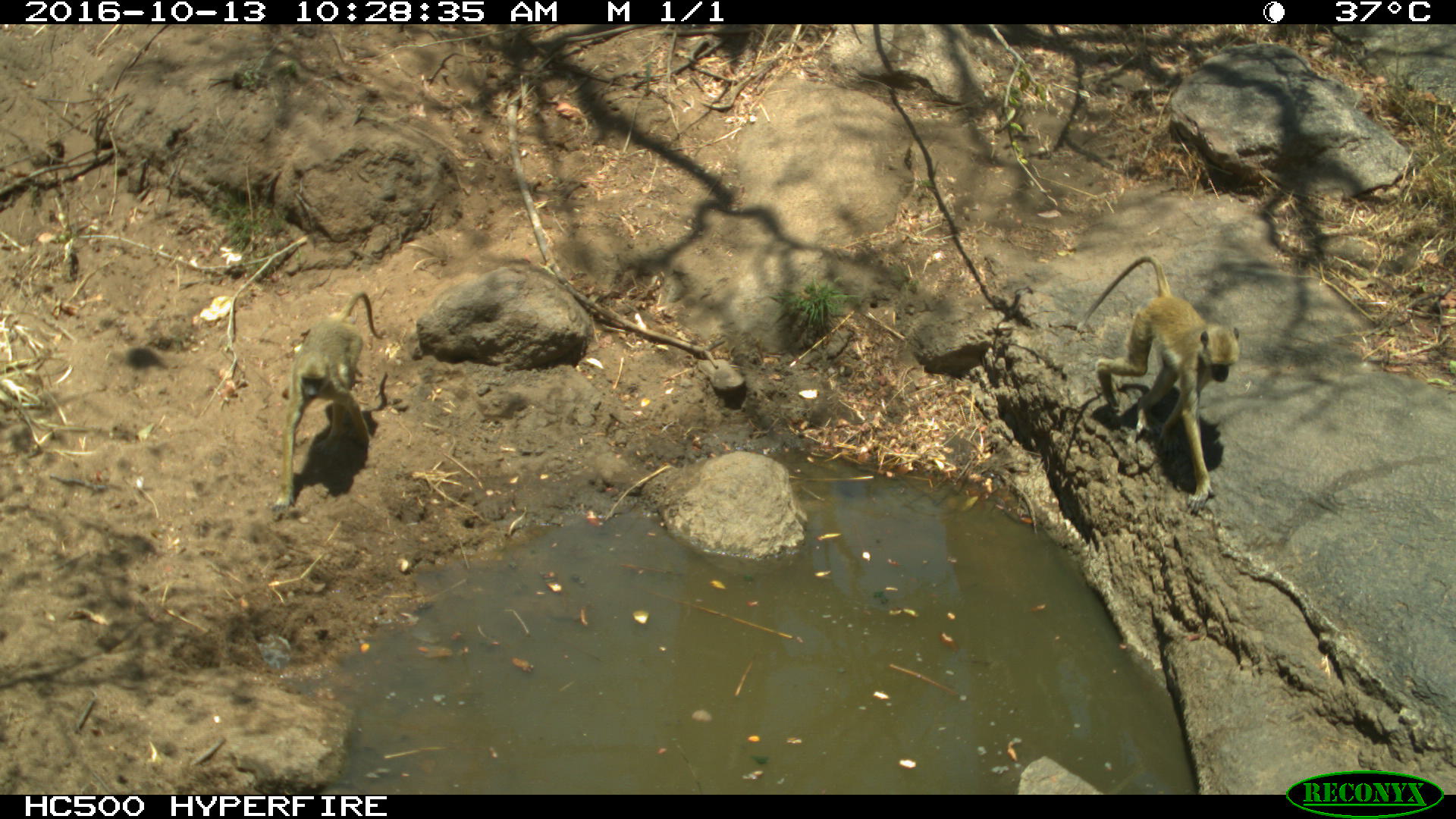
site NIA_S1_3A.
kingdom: Animalia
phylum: Chordata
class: Mammalia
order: Primates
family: Cercopithecidae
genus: Papio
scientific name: Papio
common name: baboon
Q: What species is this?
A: Baboon (Papio).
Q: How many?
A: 2.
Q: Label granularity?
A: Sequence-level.